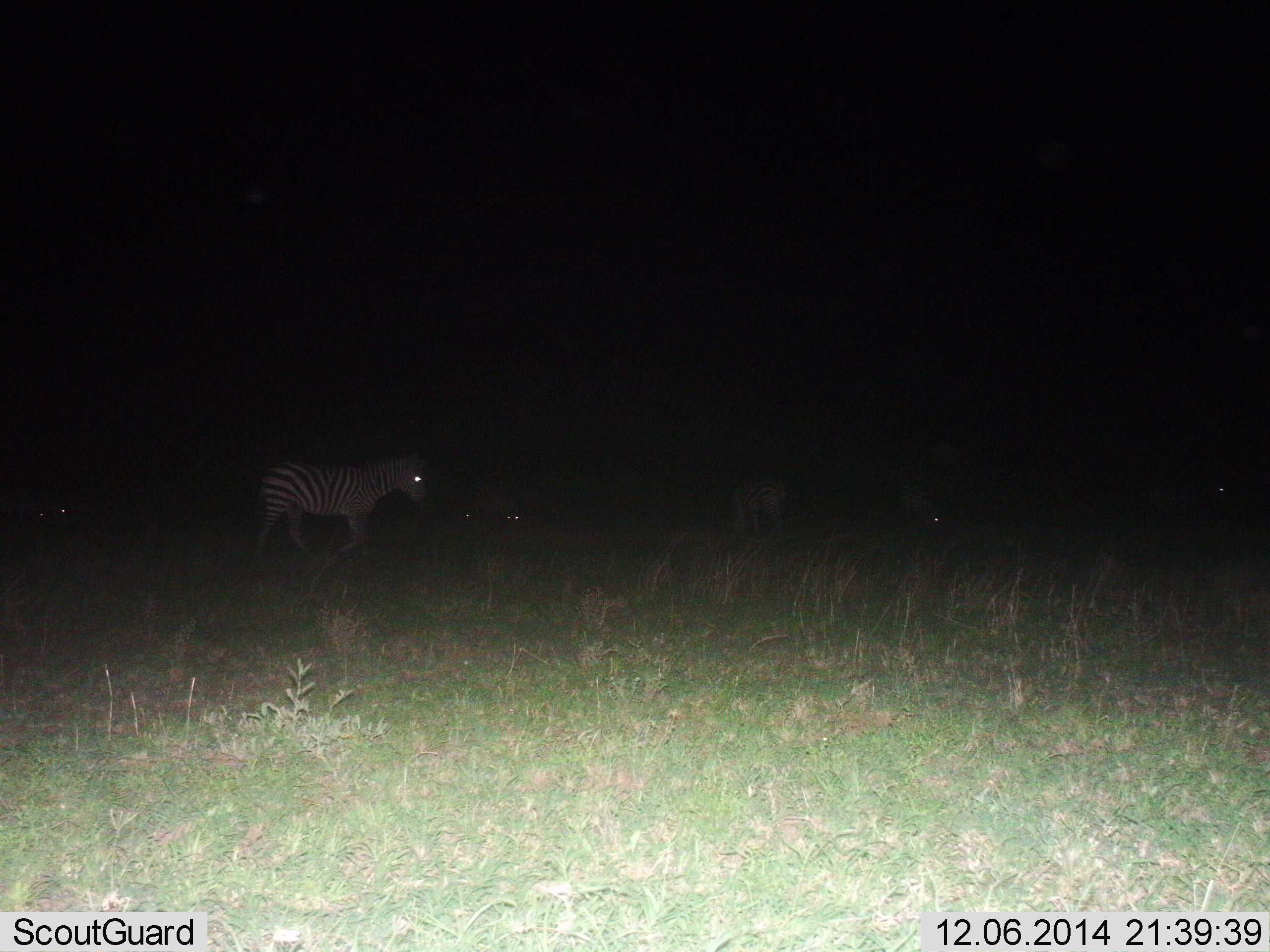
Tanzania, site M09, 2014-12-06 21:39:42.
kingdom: Animalia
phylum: Chordata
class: Mammalia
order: Perissodactyla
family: Equidae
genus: Equus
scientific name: Equus quagga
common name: plains zebra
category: zebra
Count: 1.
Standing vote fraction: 18%.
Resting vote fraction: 0%.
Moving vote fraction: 73%.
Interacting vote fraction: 0%.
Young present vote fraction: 0%.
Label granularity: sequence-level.